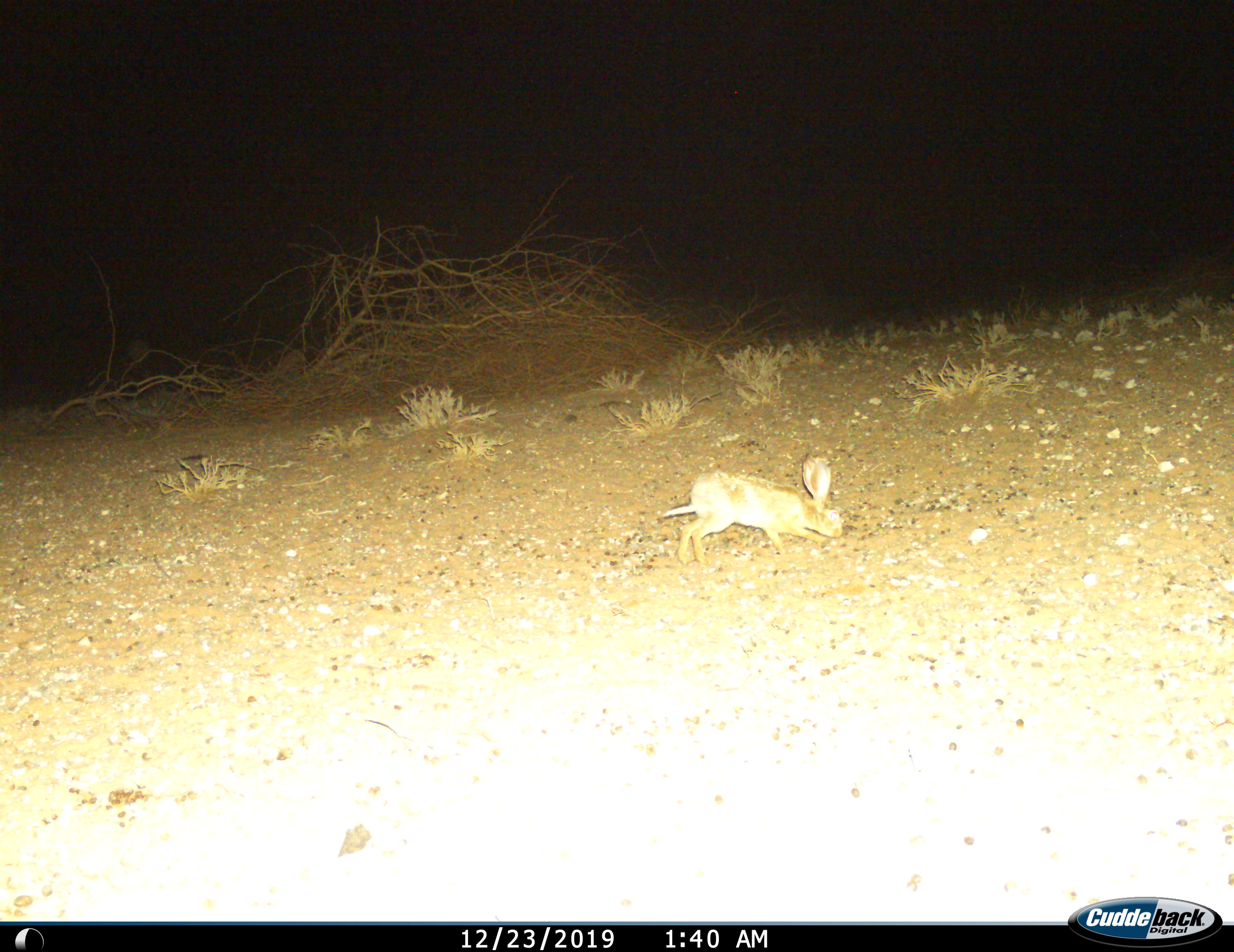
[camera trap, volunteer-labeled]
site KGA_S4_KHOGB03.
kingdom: Animalia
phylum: Chordata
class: Mammalia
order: Lagomorpha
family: Leporidae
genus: Lepus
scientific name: Lepus capensis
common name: cape hare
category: harecape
Harecape (cape hare) (Lepus capensis), count 1. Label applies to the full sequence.